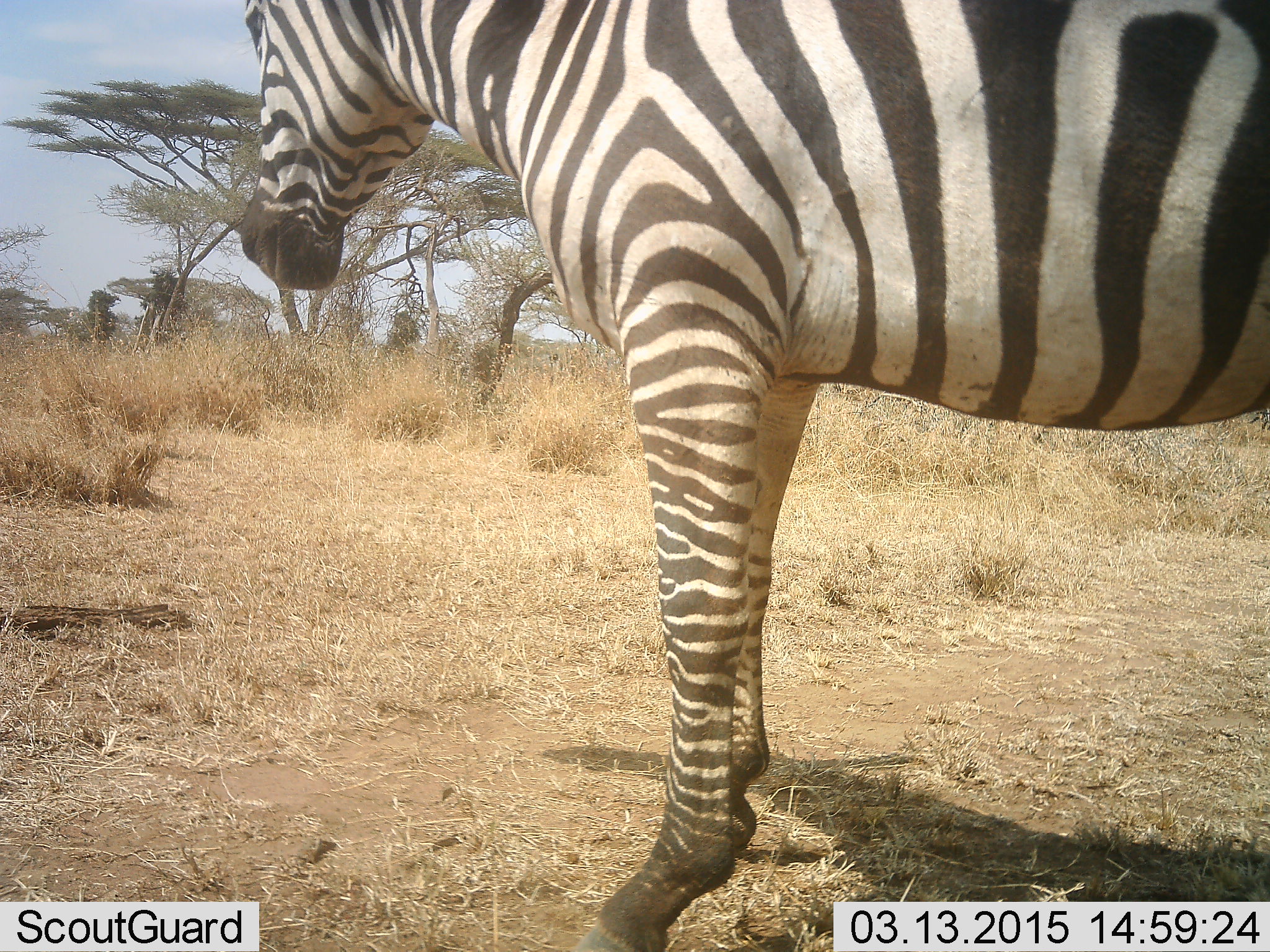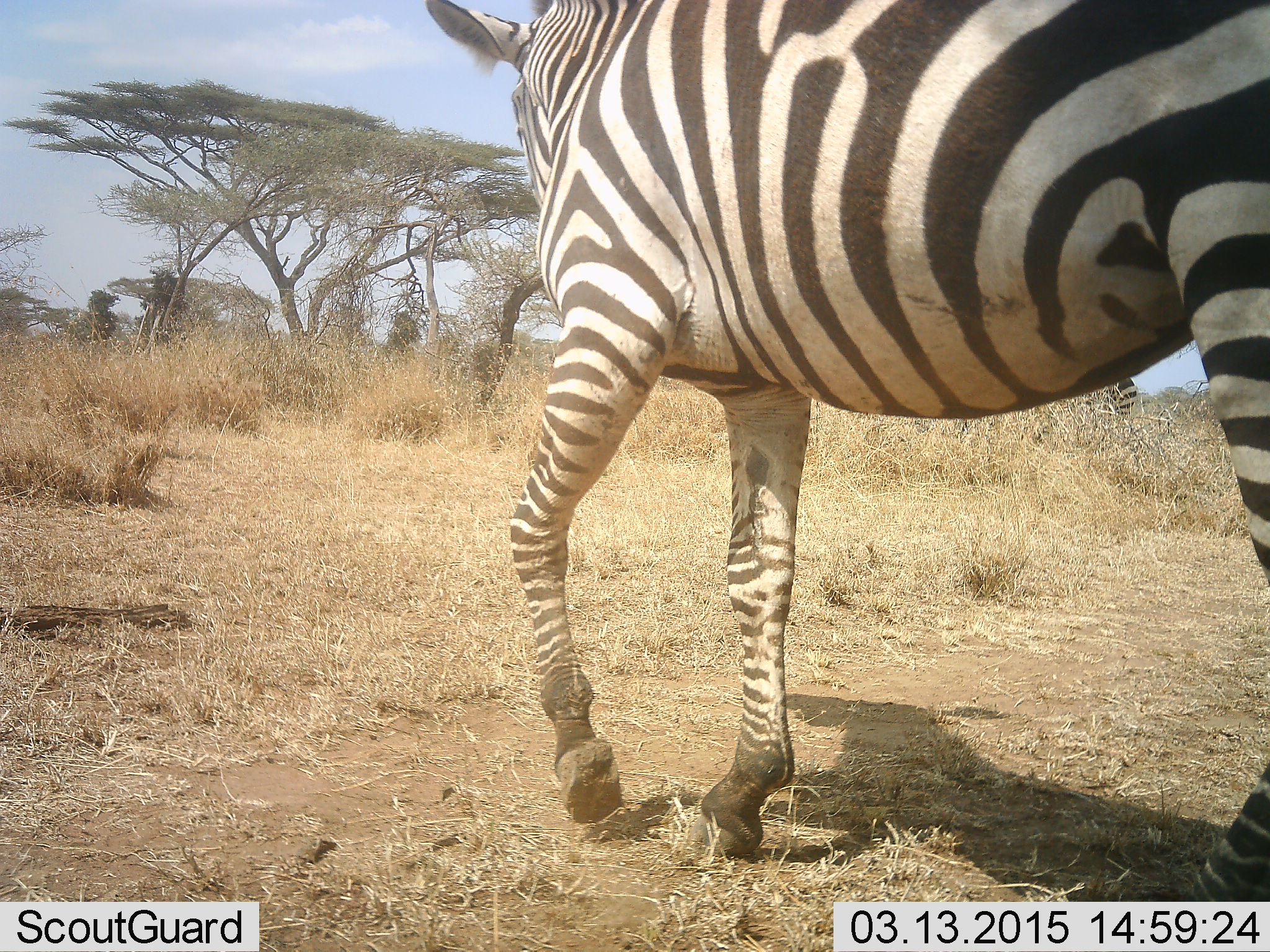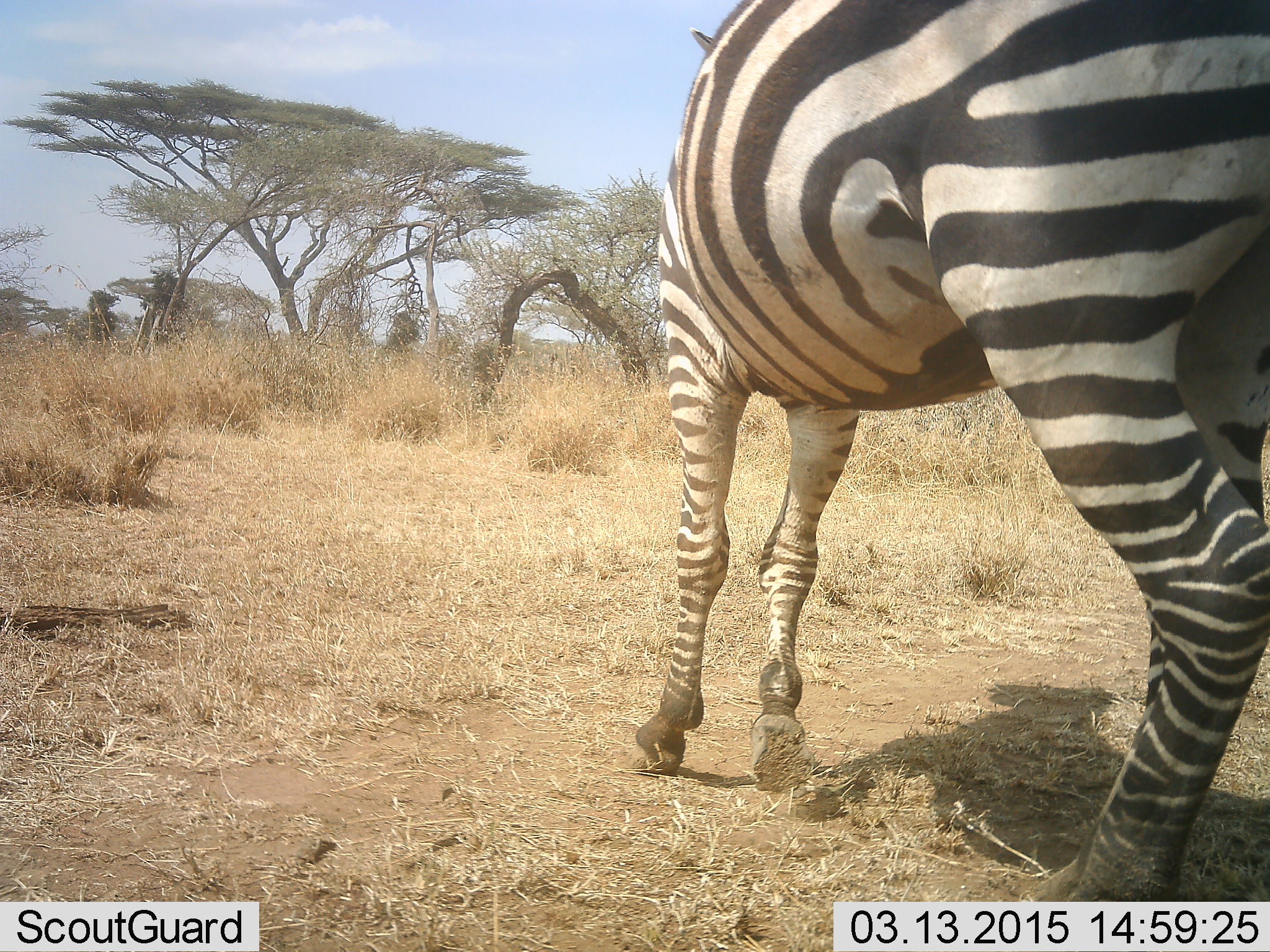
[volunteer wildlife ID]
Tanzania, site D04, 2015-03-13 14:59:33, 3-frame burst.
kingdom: Animalia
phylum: Chordata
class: Mammalia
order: Perissodactyla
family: Equidae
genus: Equus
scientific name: Equus quagga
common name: plains zebra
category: zebra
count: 1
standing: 30%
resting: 0%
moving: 90%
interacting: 0%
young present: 0%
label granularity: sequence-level